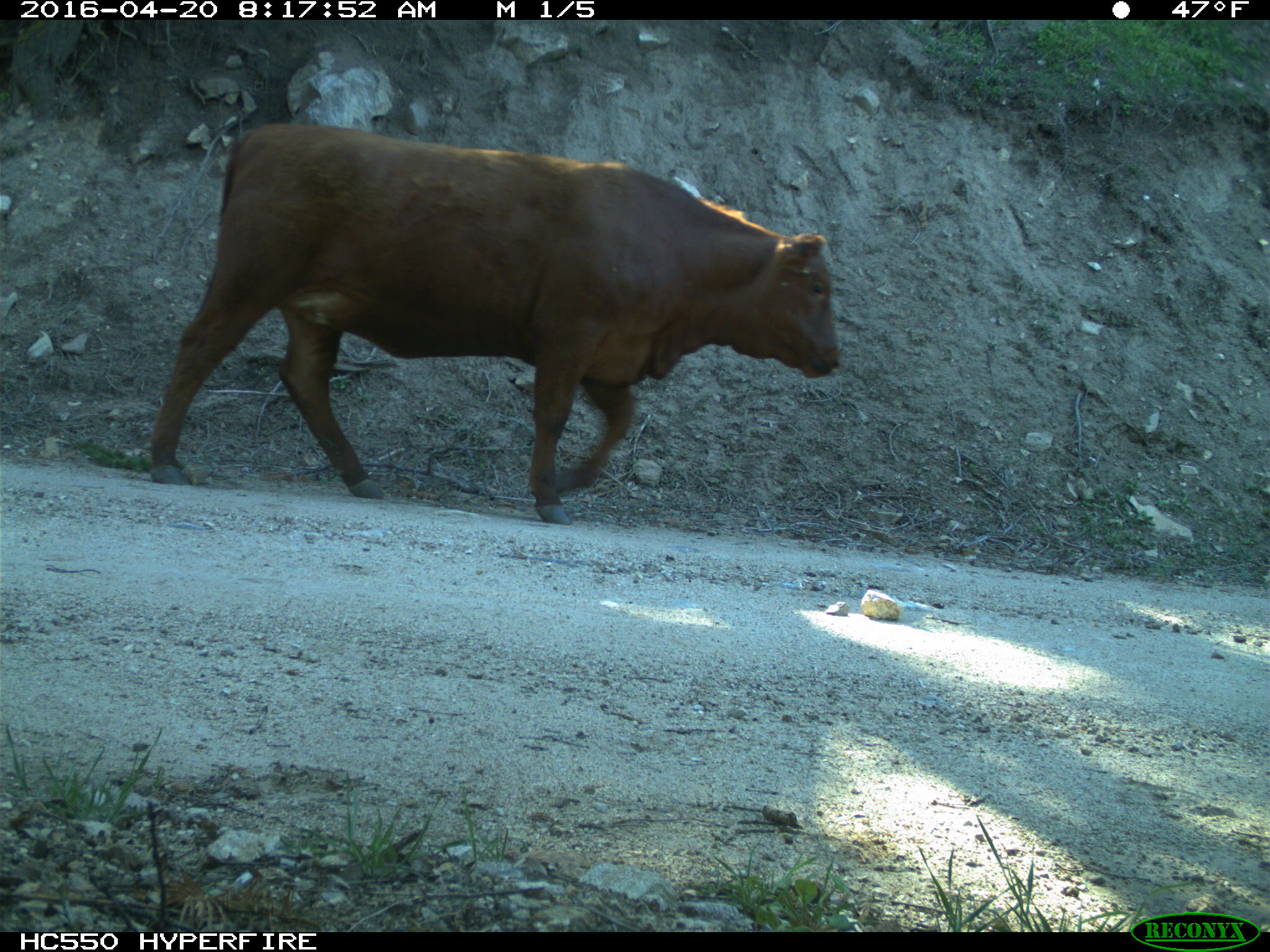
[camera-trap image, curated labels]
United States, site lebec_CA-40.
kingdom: Animalia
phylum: Chordata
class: Mammalia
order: Artiodactyla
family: Bovidae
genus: Bos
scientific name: Bos taurus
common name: domestic cow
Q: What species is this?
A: Bos taurus (domestic cow).